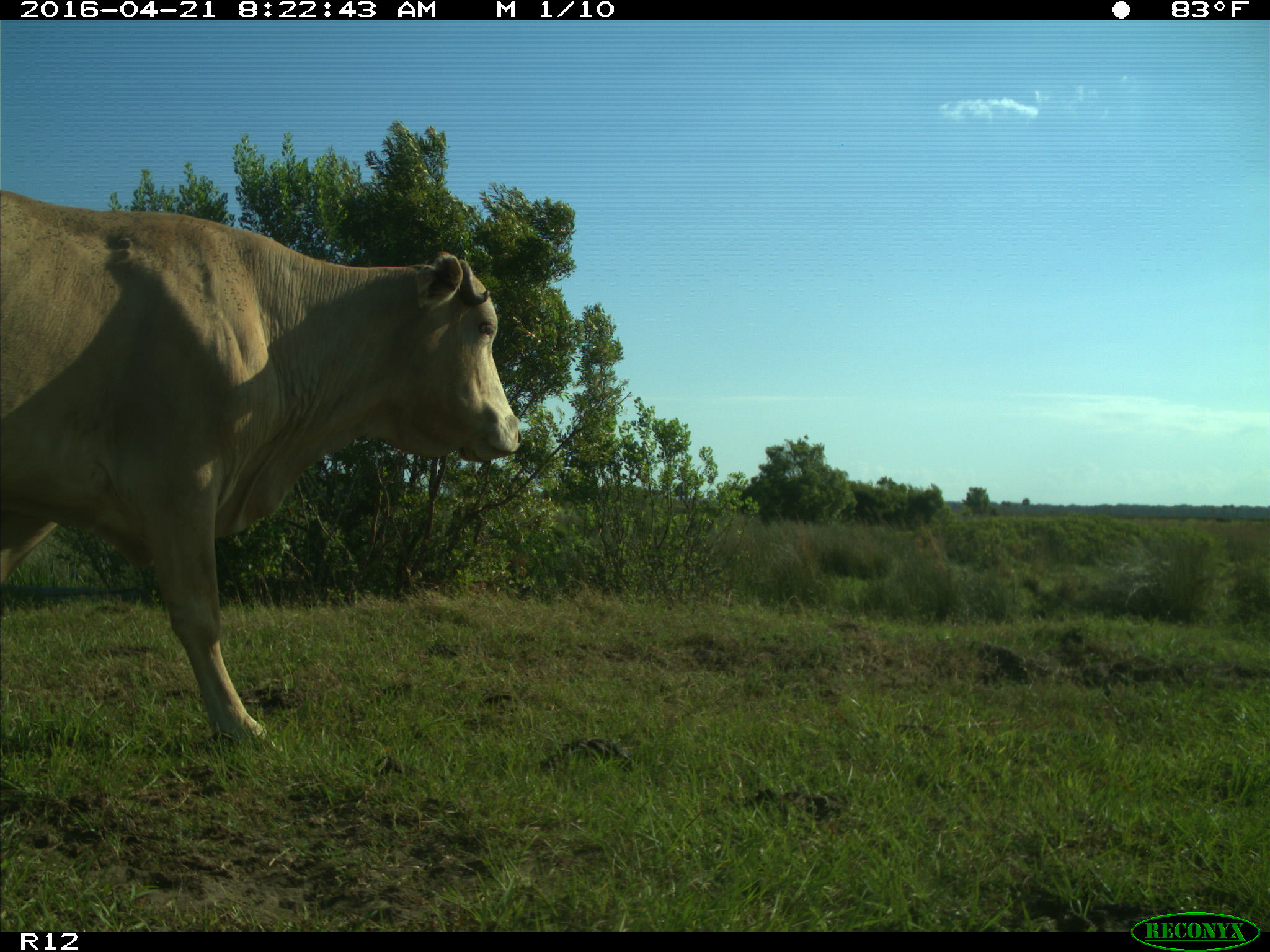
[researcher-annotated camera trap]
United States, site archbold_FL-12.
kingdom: Animalia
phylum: Chordata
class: Mammalia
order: Artiodactyla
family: Bovidae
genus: Bos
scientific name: Bos taurus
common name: domestic cow